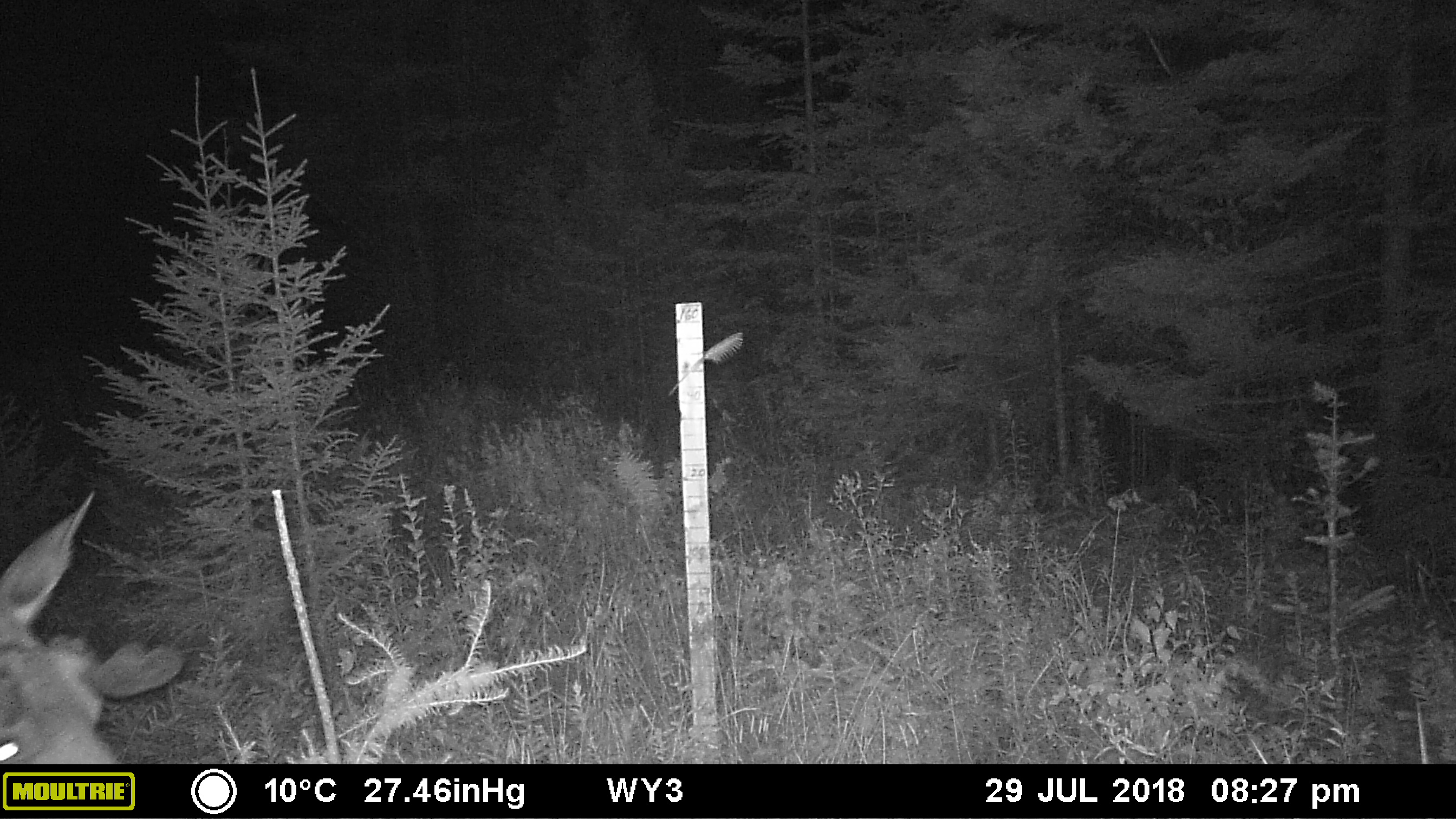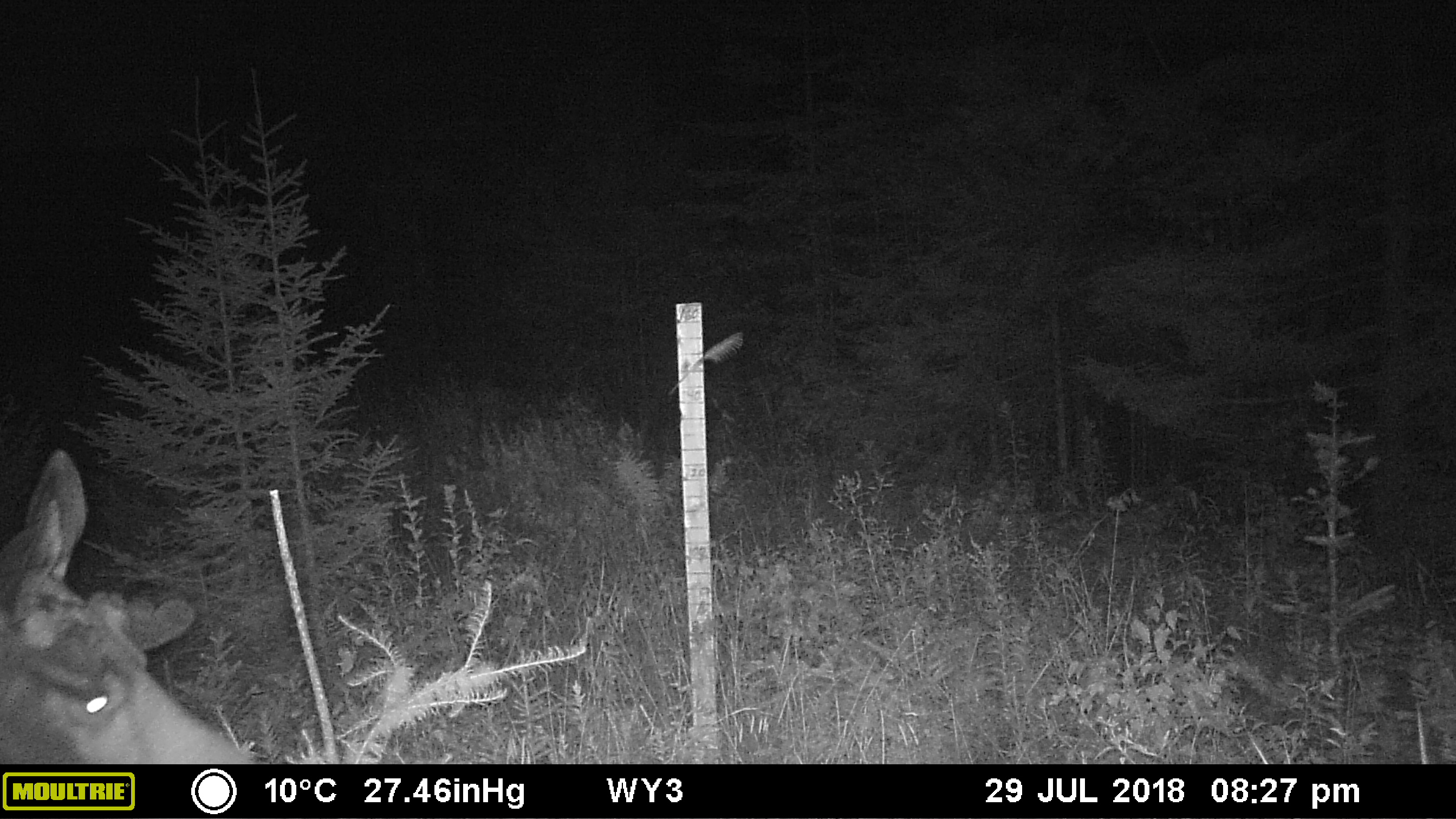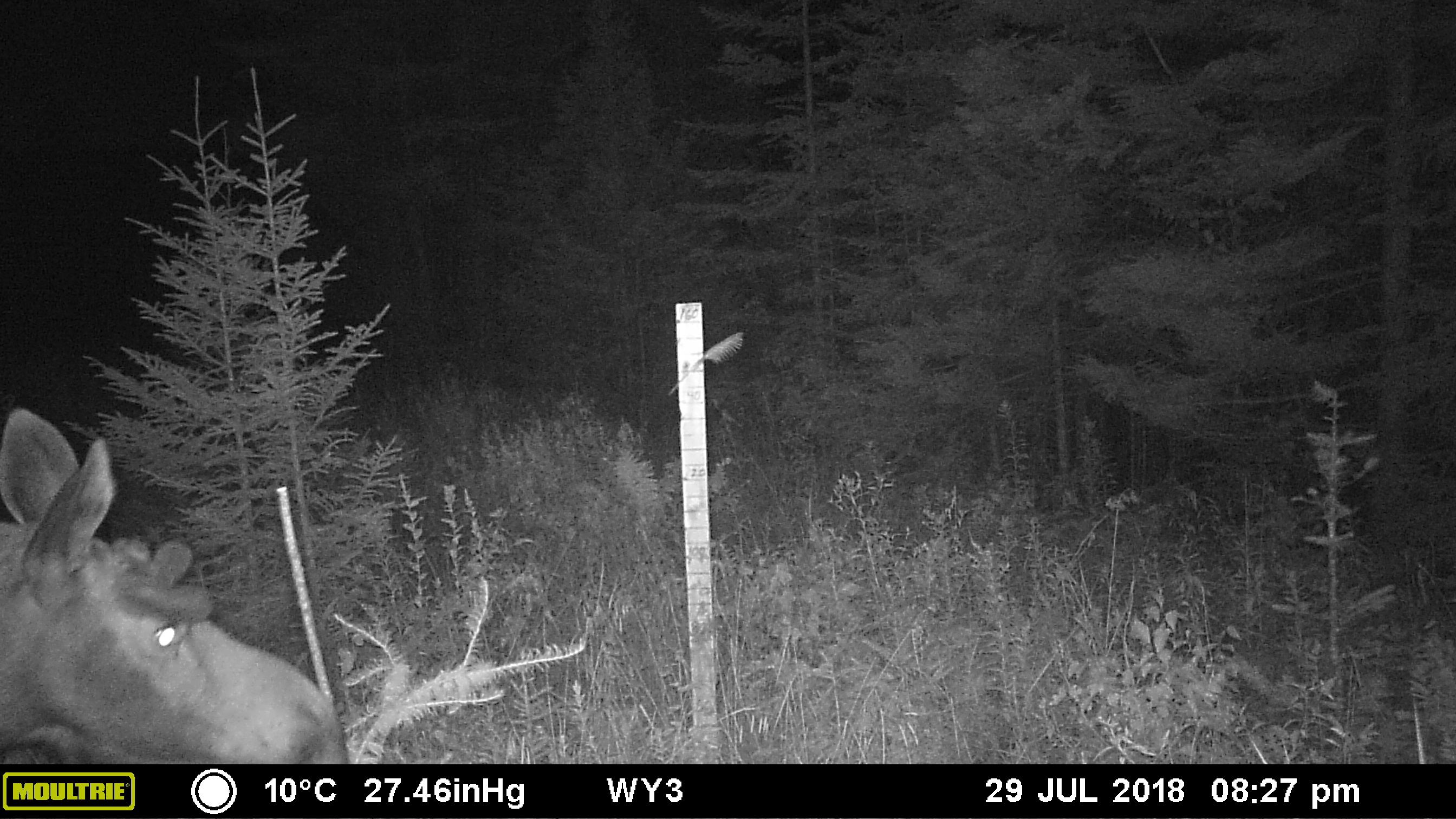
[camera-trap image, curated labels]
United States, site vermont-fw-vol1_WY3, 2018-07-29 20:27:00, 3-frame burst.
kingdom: Animalia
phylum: Chordata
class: Mammalia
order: Artiodactyla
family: Cervidae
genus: Alces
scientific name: Alces alces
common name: moose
Moose (Alces alces).